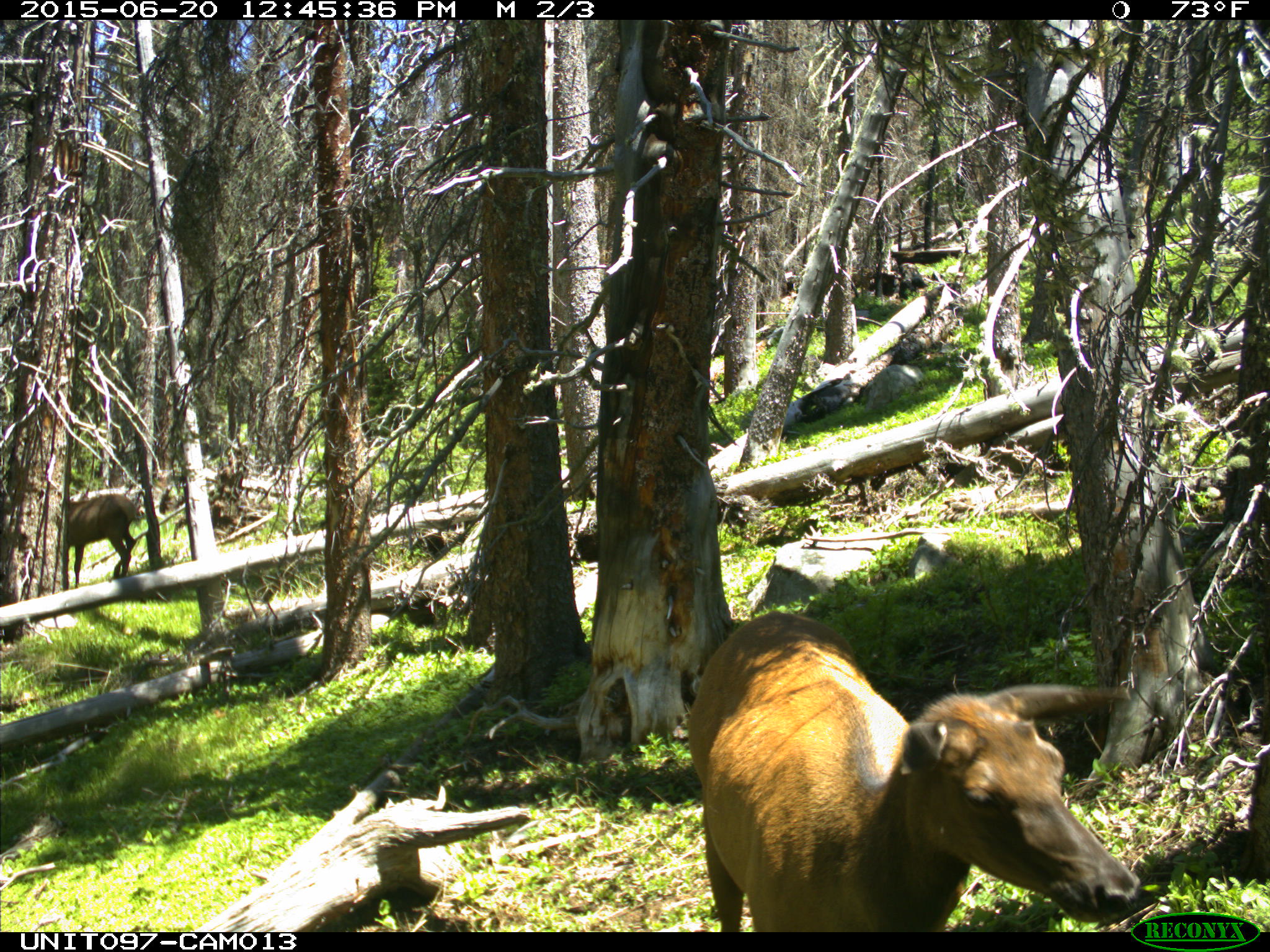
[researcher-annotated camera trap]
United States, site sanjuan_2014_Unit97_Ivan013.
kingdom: Animalia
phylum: Chordata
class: Mammalia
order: Artiodactyla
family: Cervidae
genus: Cervus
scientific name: Cervus elaphus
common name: red deer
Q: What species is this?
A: Cervus elaphus (red deer).